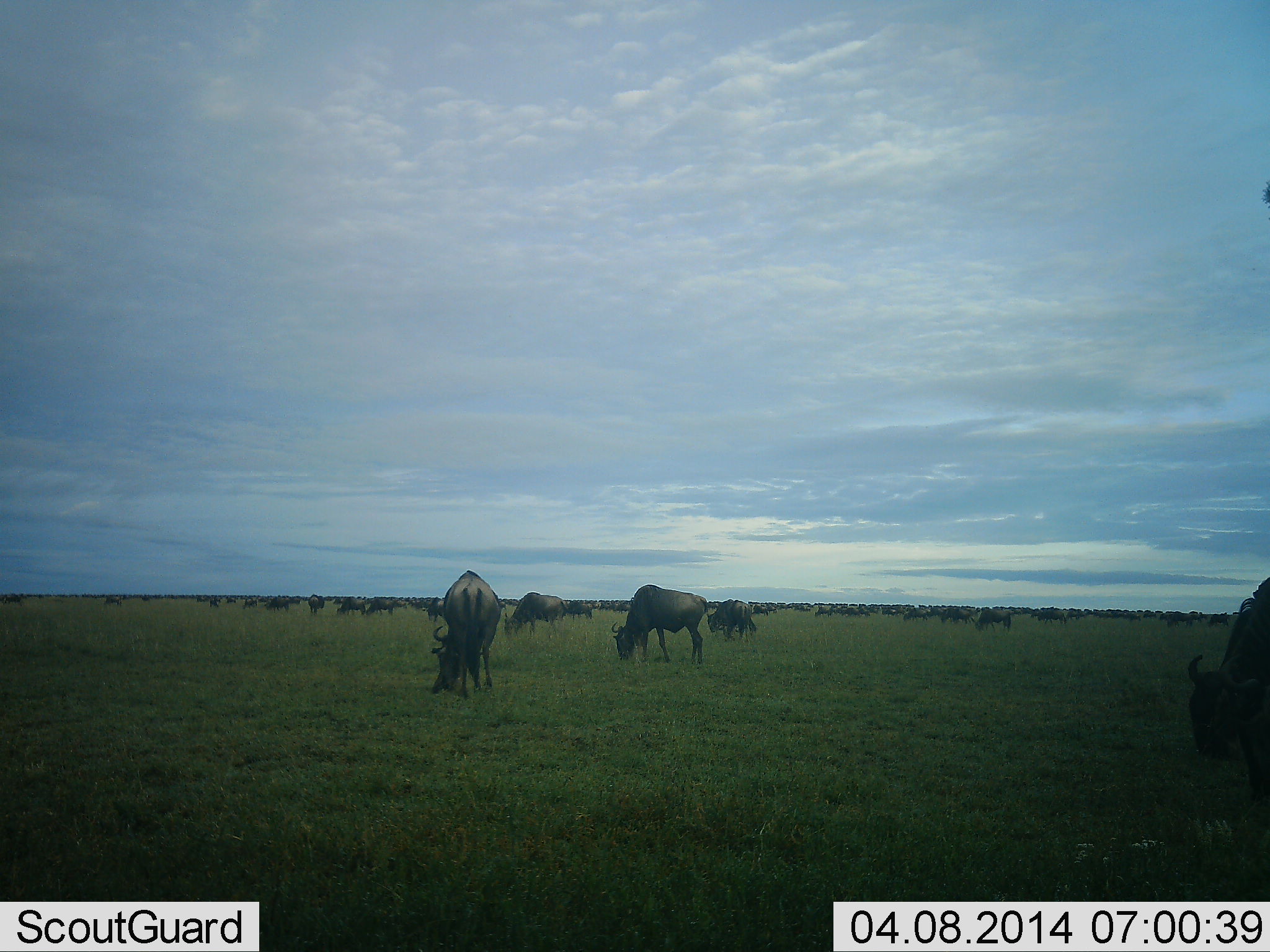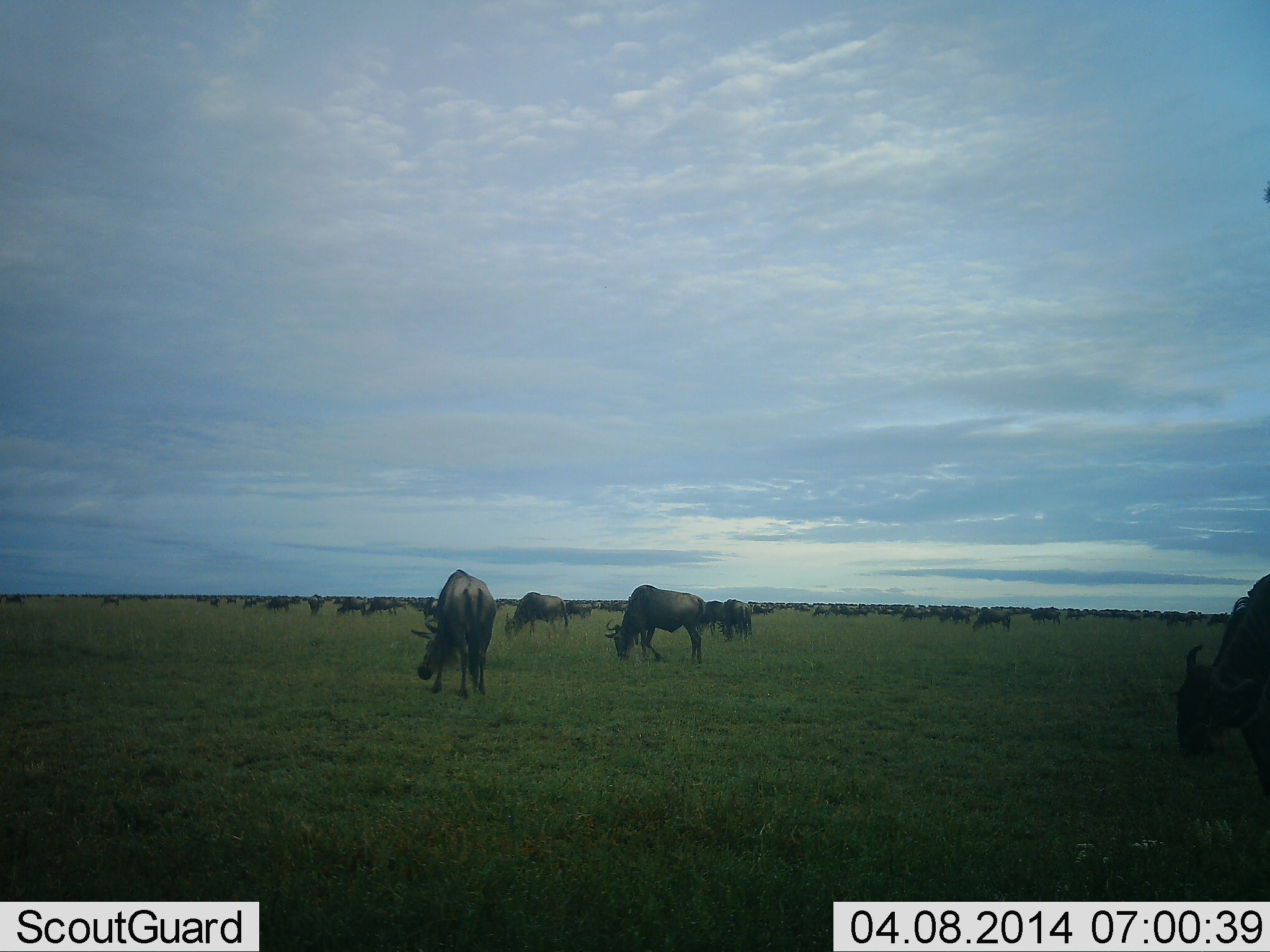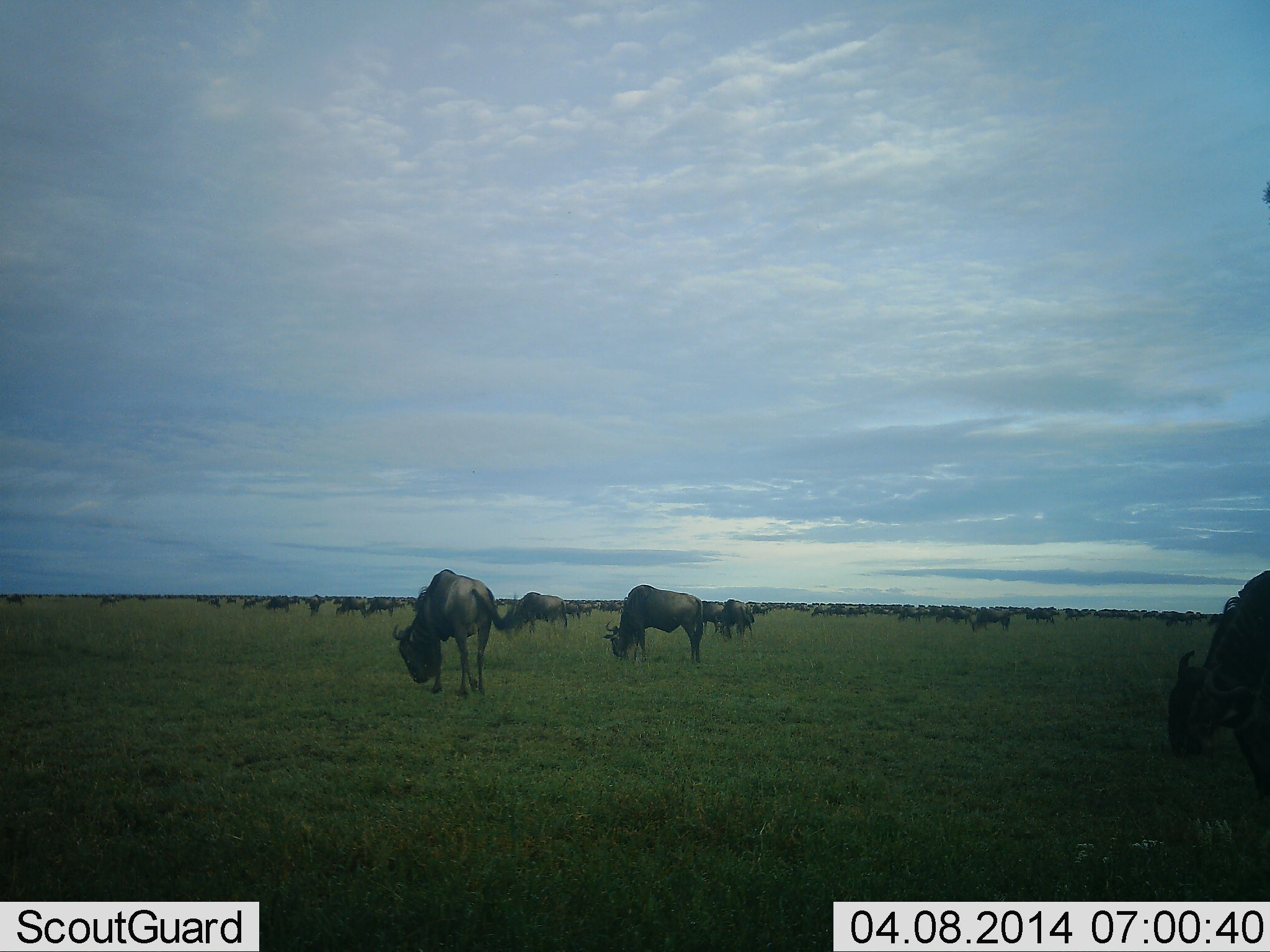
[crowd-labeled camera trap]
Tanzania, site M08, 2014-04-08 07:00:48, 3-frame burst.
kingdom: Animalia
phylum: Chordata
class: Mammalia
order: Artiodactyla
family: Bovidae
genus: Connochaetes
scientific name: Connochaetes taurinus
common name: blue wildebeest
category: wildebeest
Wildebeest (blue wildebeest) (Connochaetes taurinus), count 11-50. Behavior (volunteer vote fractions): standing 36%, resting 18%, moving 27%, interacting 9%. Young present (vote fraction): 9%. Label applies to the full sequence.